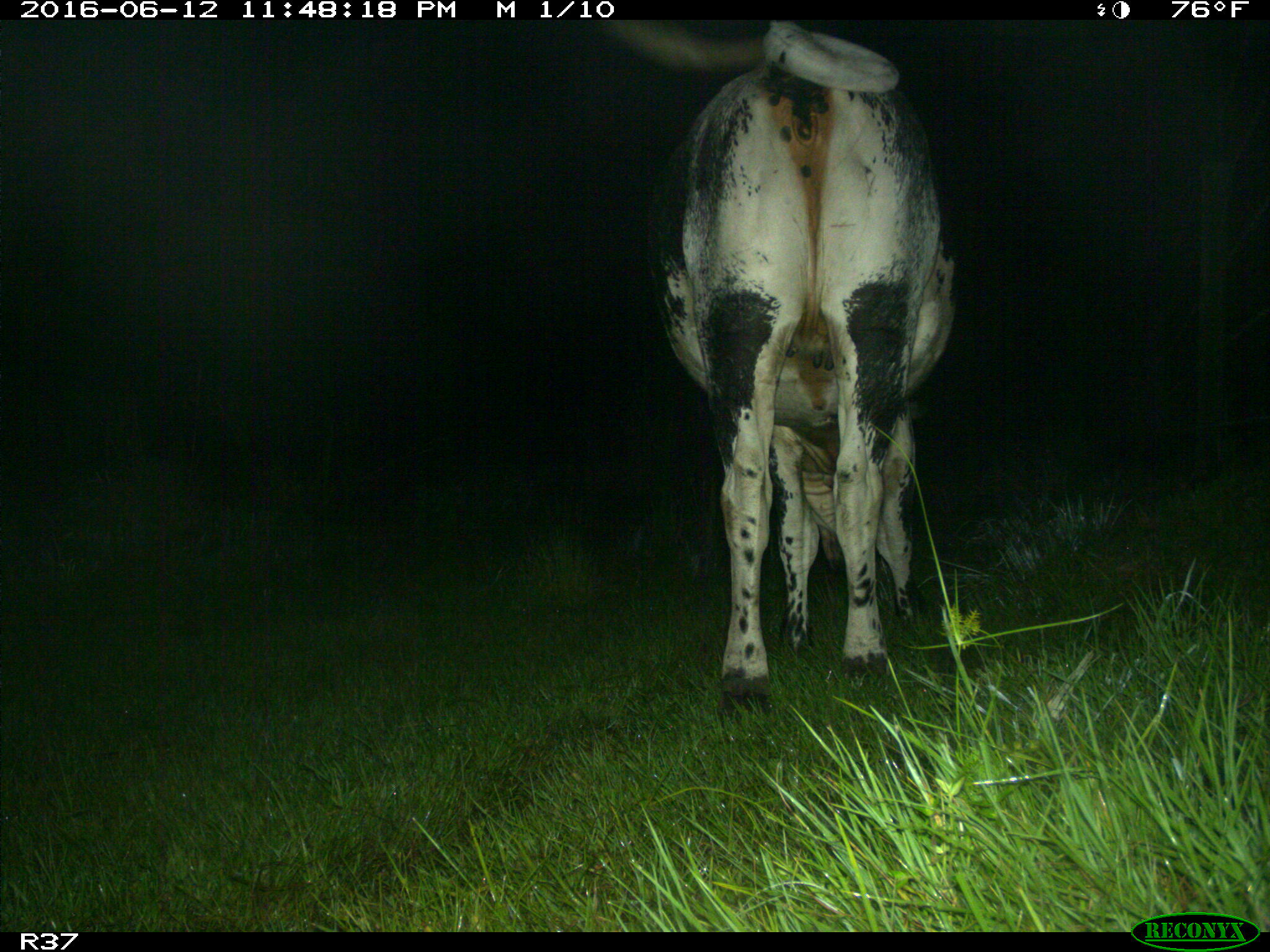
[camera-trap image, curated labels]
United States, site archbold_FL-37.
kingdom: Animalia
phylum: Chordata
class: Mammalia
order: Artiodactyla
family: Bovidae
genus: Bos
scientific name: Bos taurus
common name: domestic cow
Bos taurus (domestic cow).